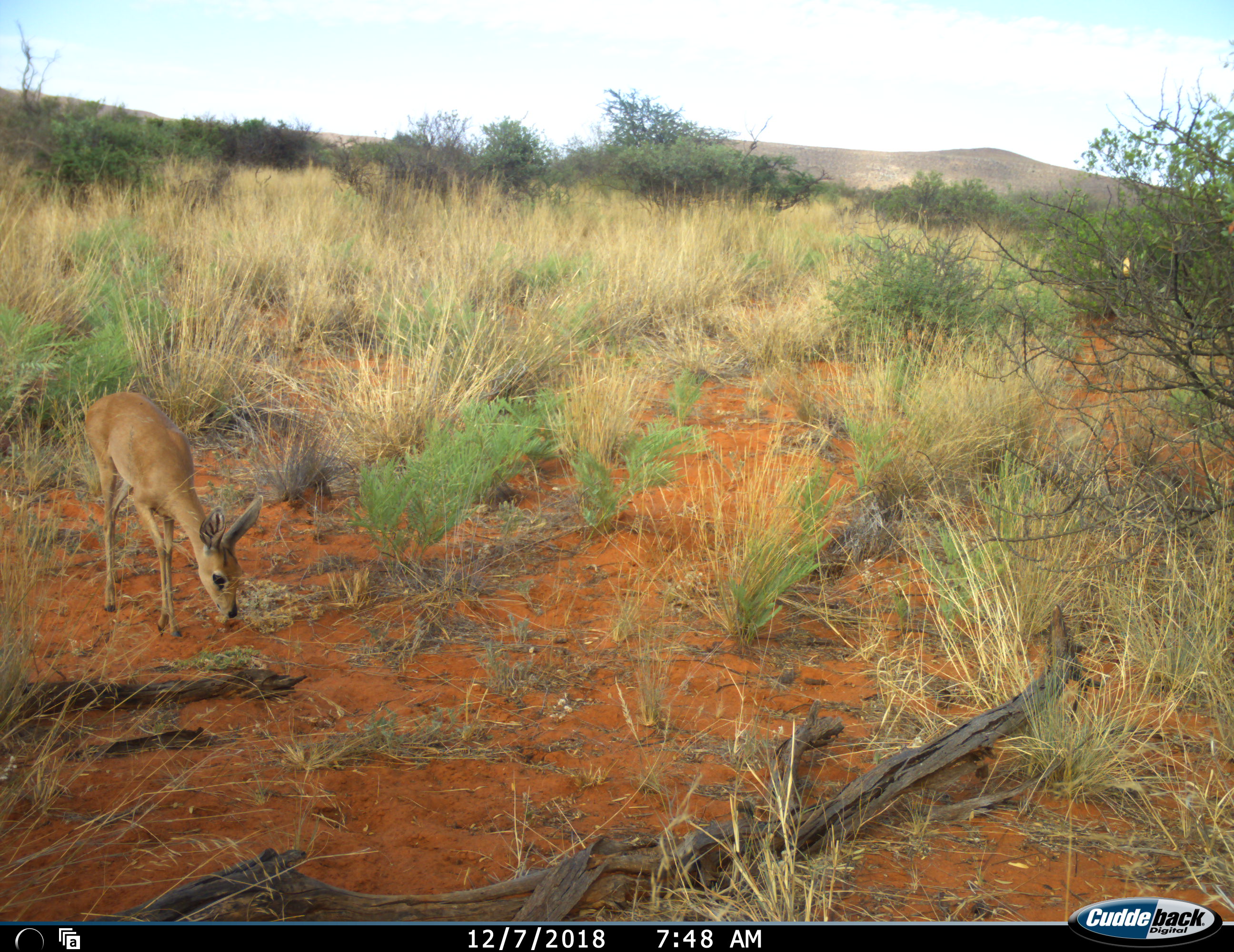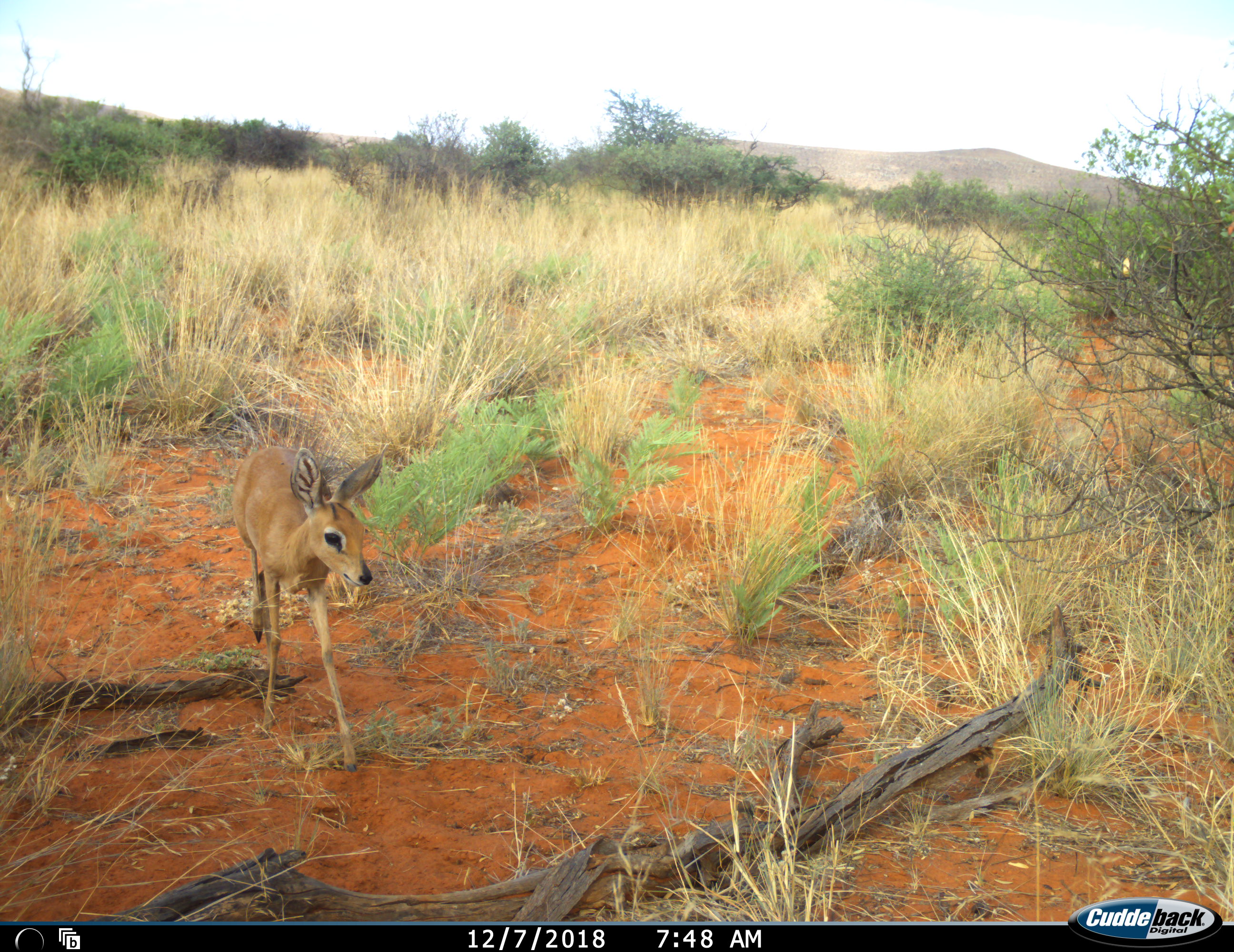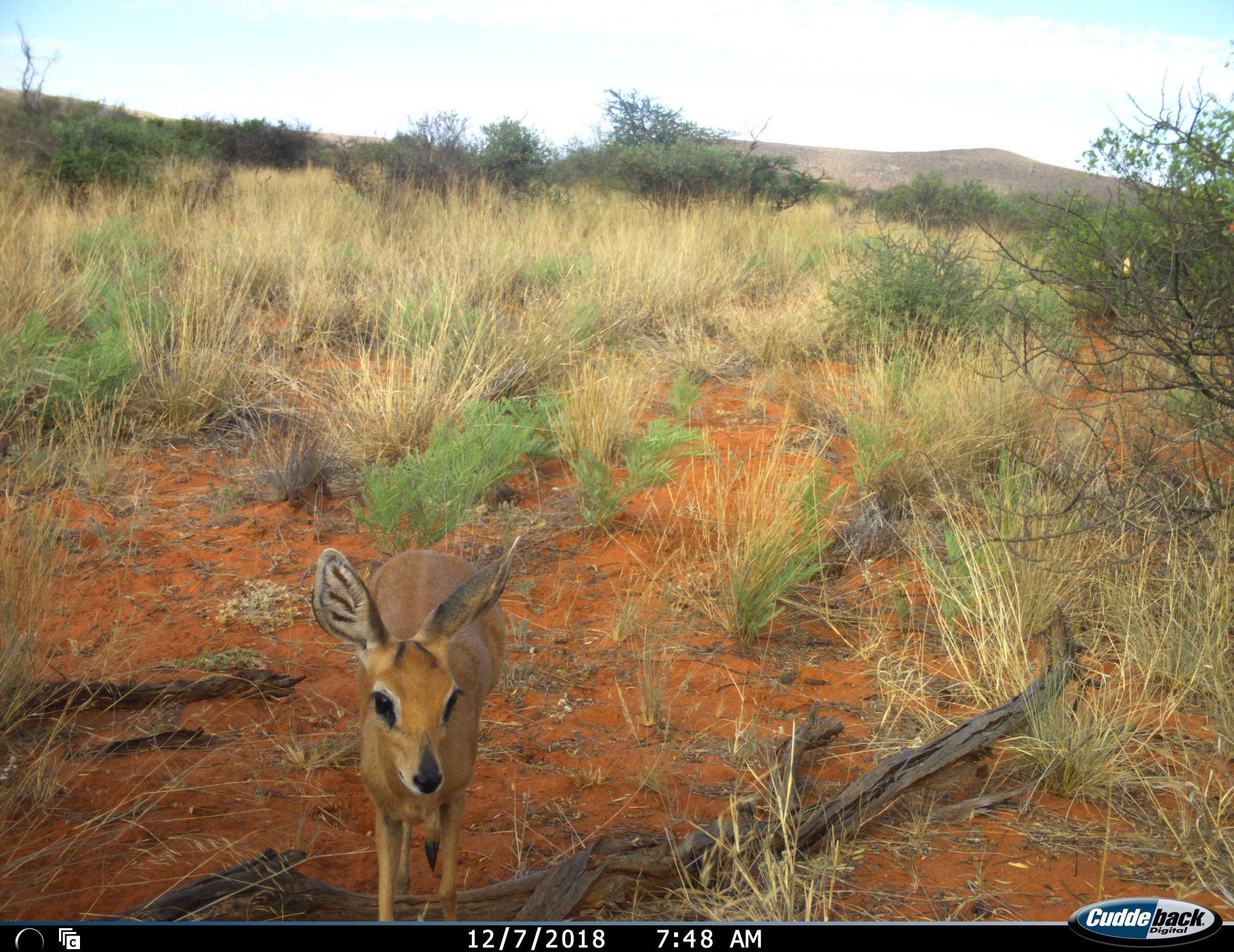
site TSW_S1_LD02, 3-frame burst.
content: unidentified animal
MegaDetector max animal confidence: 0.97